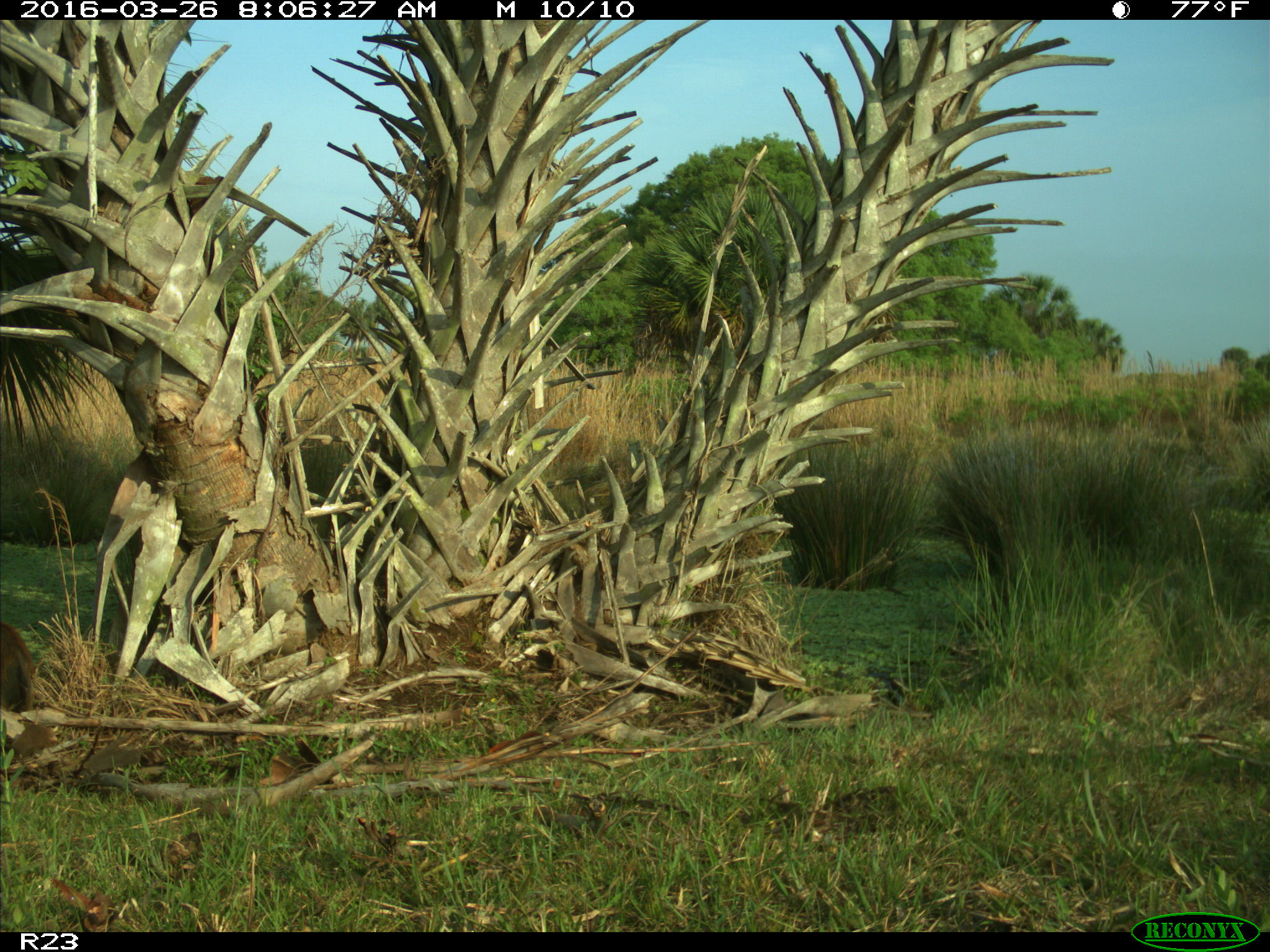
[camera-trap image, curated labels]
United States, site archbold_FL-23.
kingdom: Animalia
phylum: Chordata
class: Mammalia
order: Artiodactyla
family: Suidae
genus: Sus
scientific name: Sus scrofa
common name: wild boar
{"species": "Sus scrofa (wild boar)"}